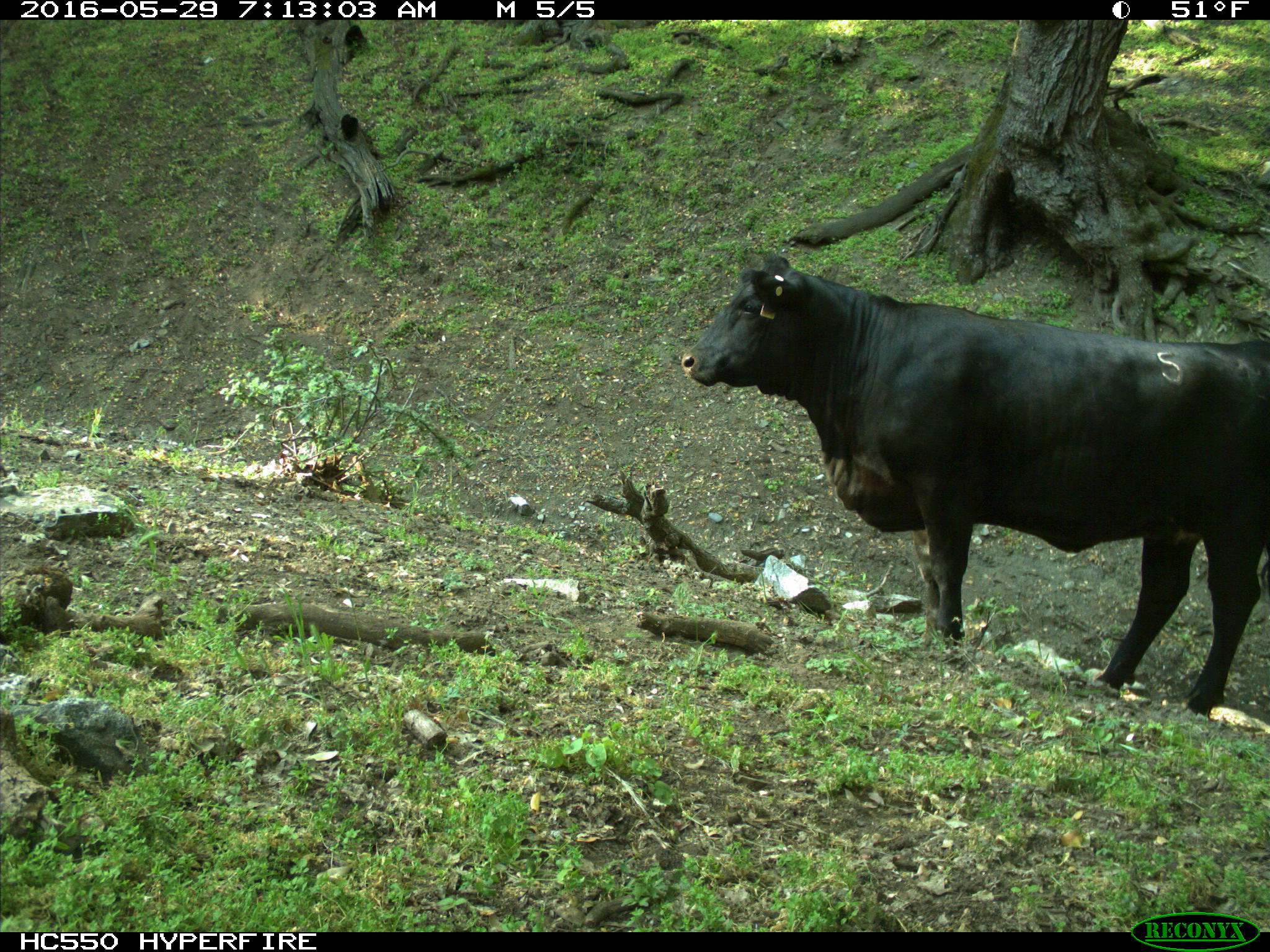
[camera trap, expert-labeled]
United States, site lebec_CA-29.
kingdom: Animalia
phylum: Chordata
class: Mammalia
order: Artiodactyla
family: Bovidae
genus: Bos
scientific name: Bos taurus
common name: domestic cow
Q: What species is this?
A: Bos taurus (domestic cow).